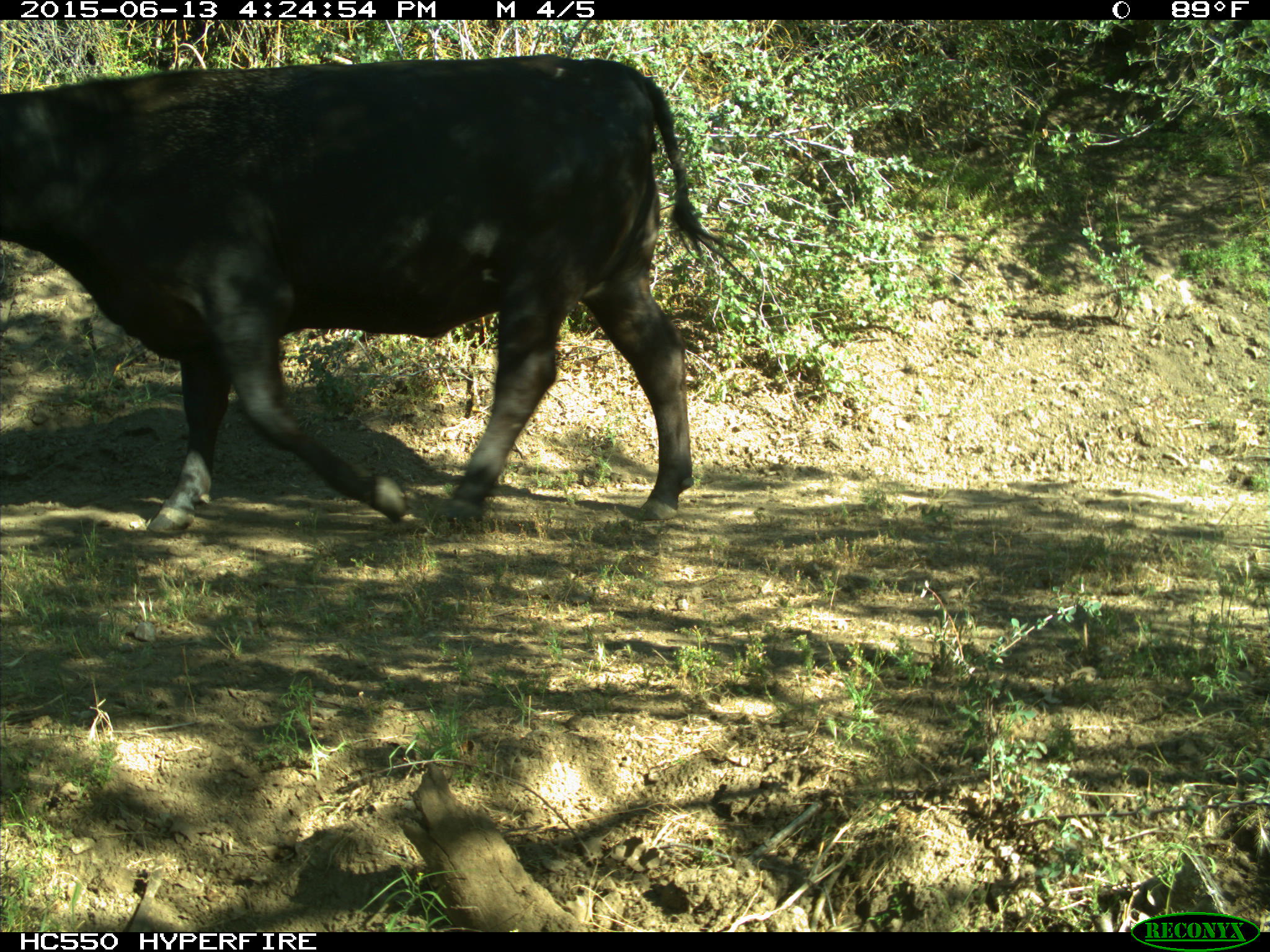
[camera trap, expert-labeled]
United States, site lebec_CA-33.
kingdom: Animalia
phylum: Chordata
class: Mammalia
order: Artiodactyla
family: Bovidae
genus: Bos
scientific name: Bos taurus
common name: domestic cow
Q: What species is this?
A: Bos taurus (domestic cow).